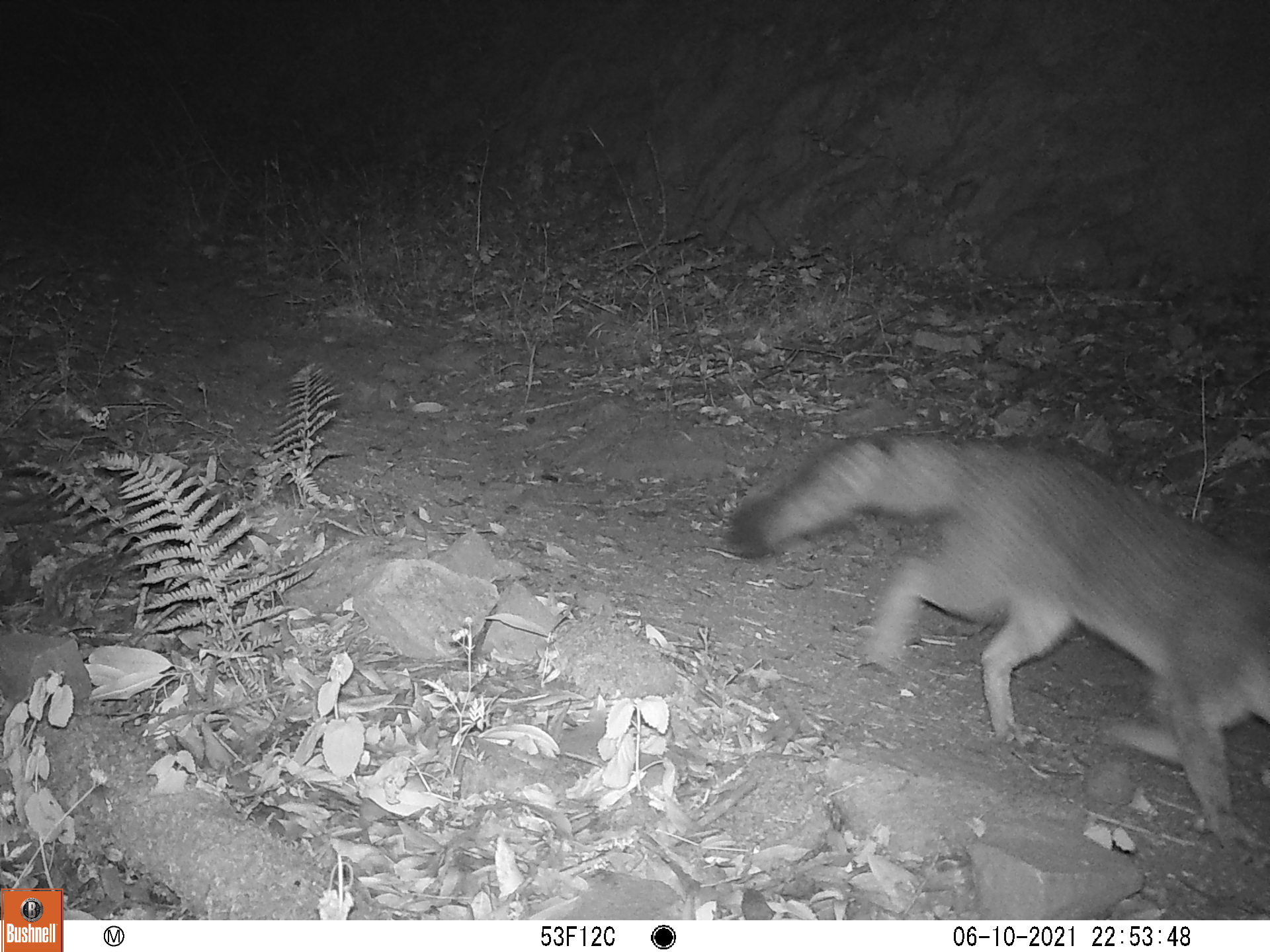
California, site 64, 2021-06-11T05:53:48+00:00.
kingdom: Animalia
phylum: Chordata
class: Mammalia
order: Carnivora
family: Canidae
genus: Urocyon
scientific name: Urocyon cinereoargenteus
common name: gray fox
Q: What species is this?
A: Gray fox (Urocyon cinereoargenteus).